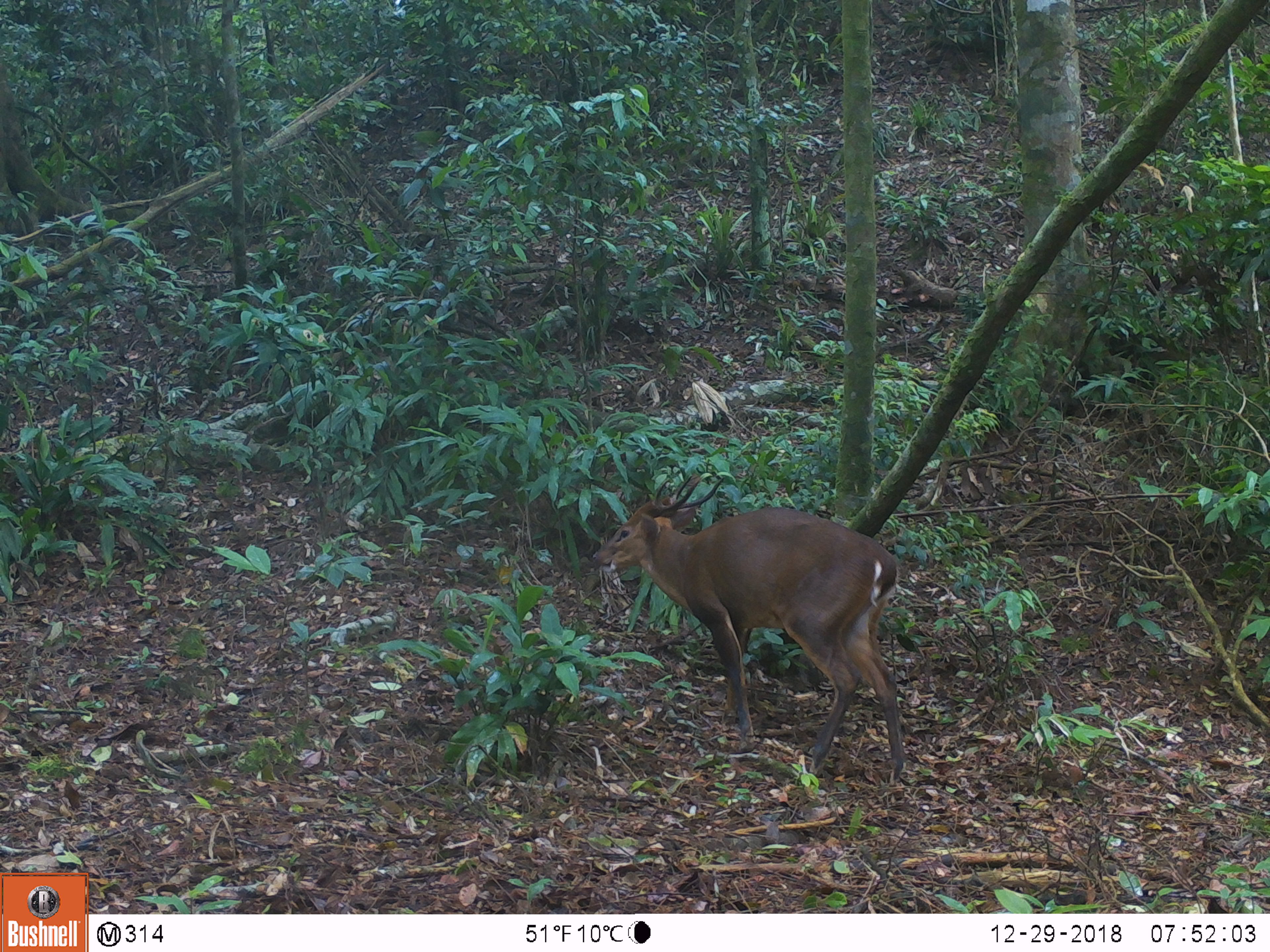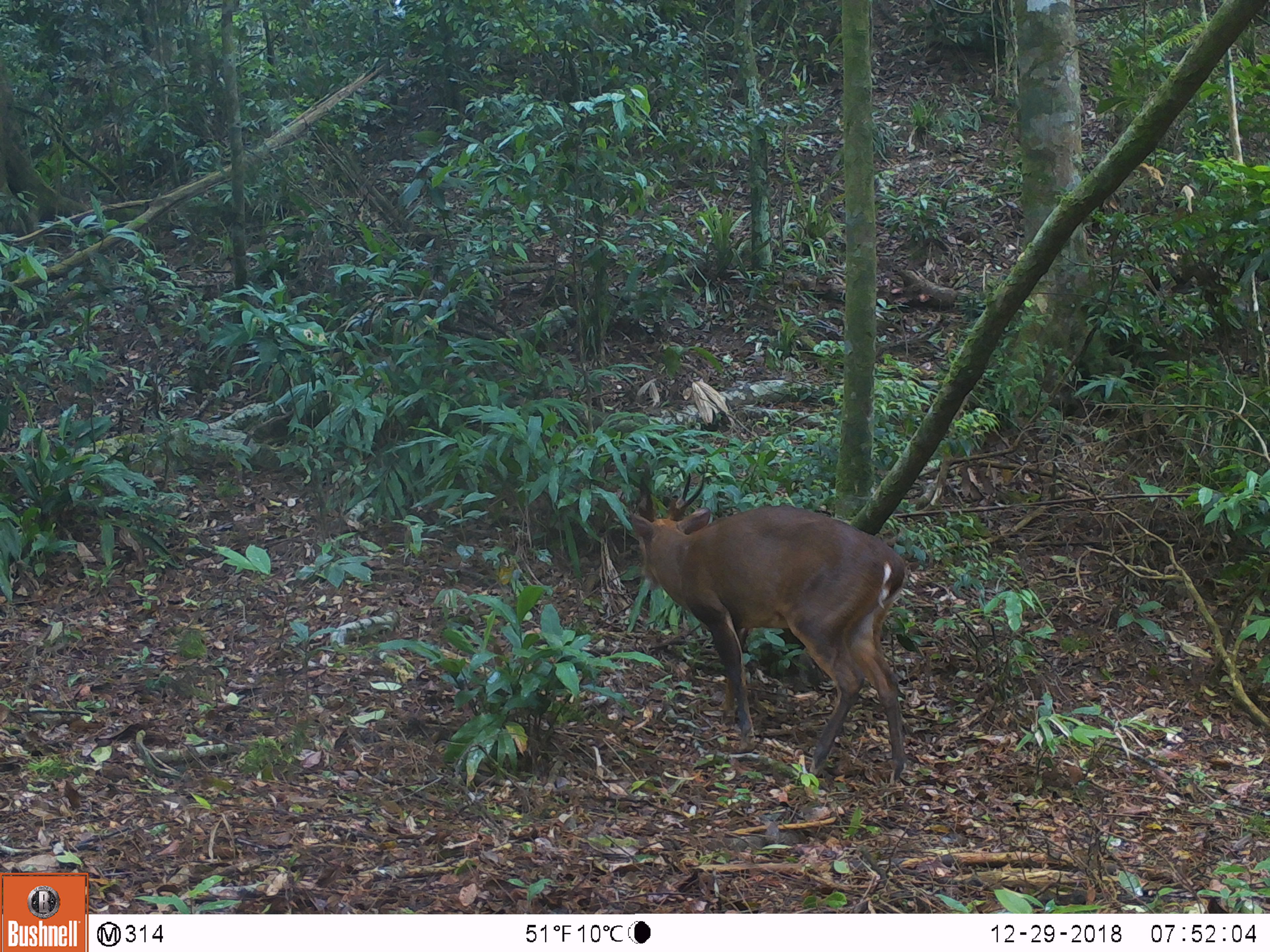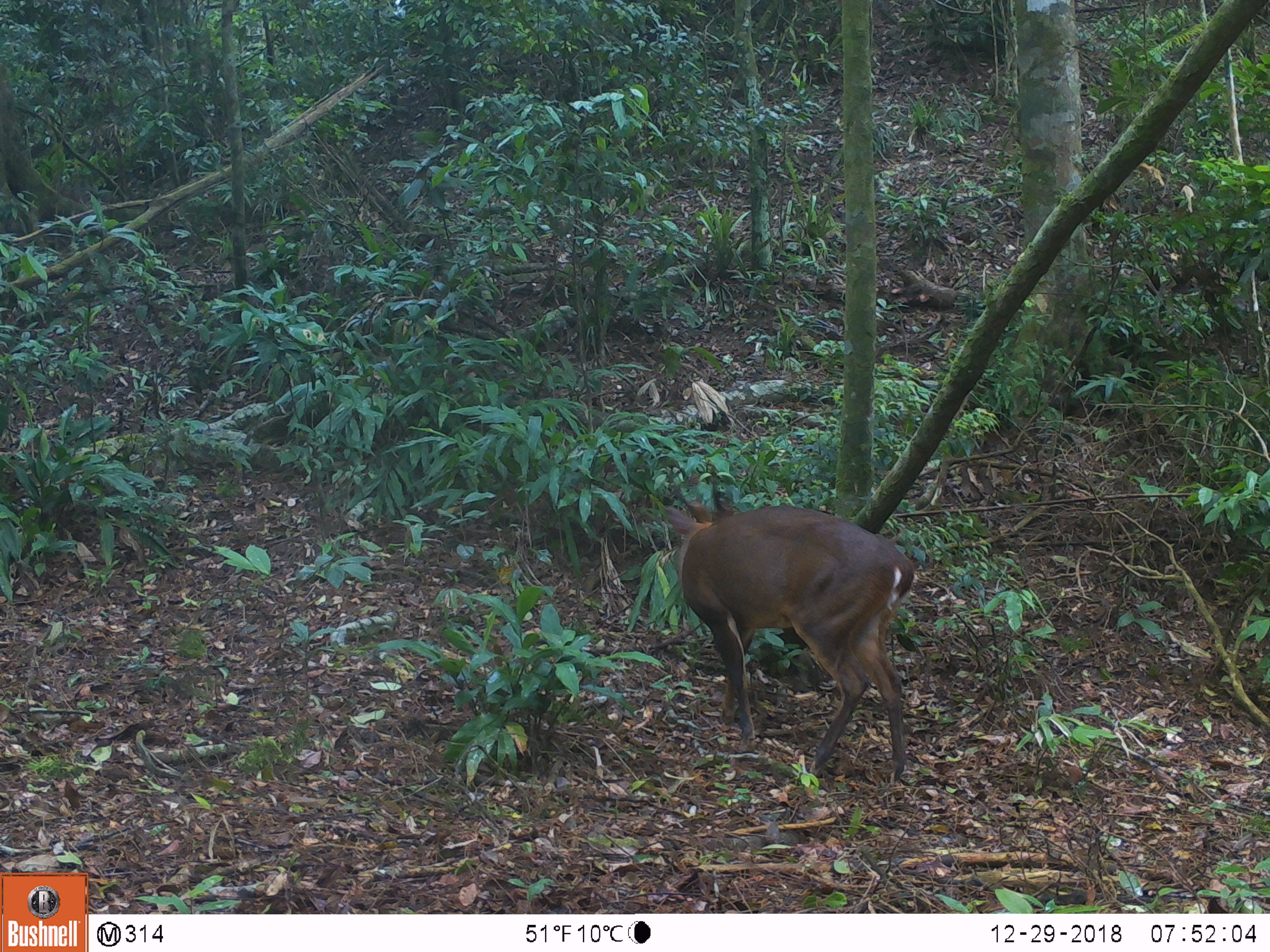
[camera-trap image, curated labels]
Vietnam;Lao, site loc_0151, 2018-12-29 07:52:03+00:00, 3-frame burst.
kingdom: Animalia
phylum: Chordata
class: Mammalia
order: Artiodactyla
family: Cervidae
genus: Muntiacus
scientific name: Muntiacus vuquangensis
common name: large-antlered muntjac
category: large antlered muntjac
Large antlered muntjac (large-antlered muntjac) (Muntiacus vuquangensis). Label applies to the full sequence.